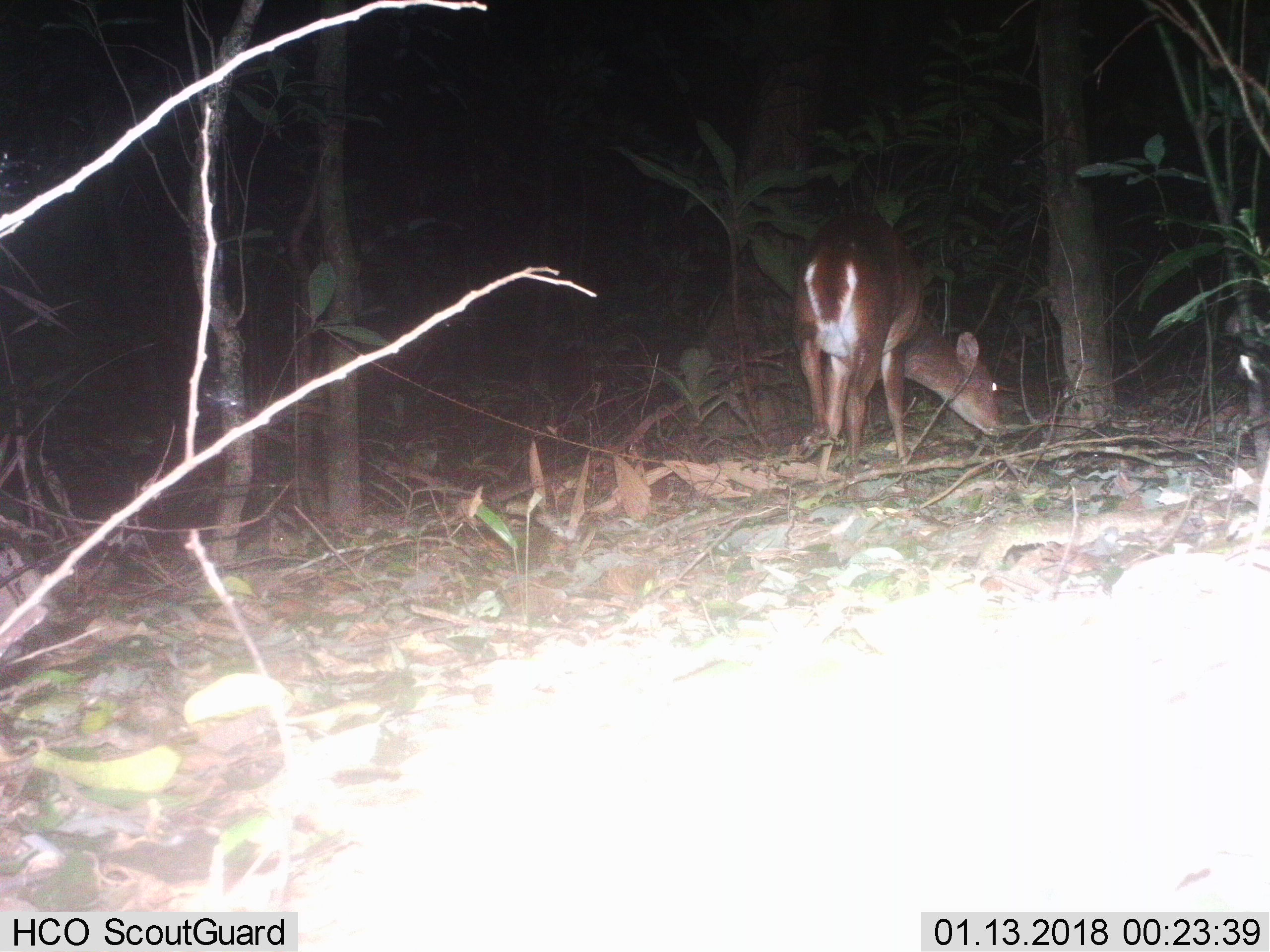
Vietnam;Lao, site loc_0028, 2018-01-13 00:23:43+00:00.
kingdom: Animalia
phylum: Chordata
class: Mammalia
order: Artiodactyla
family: Cervidae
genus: Muntiacus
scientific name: Muntiacus vuquangensis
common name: large-antlered muntjac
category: large antlered muntjac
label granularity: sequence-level